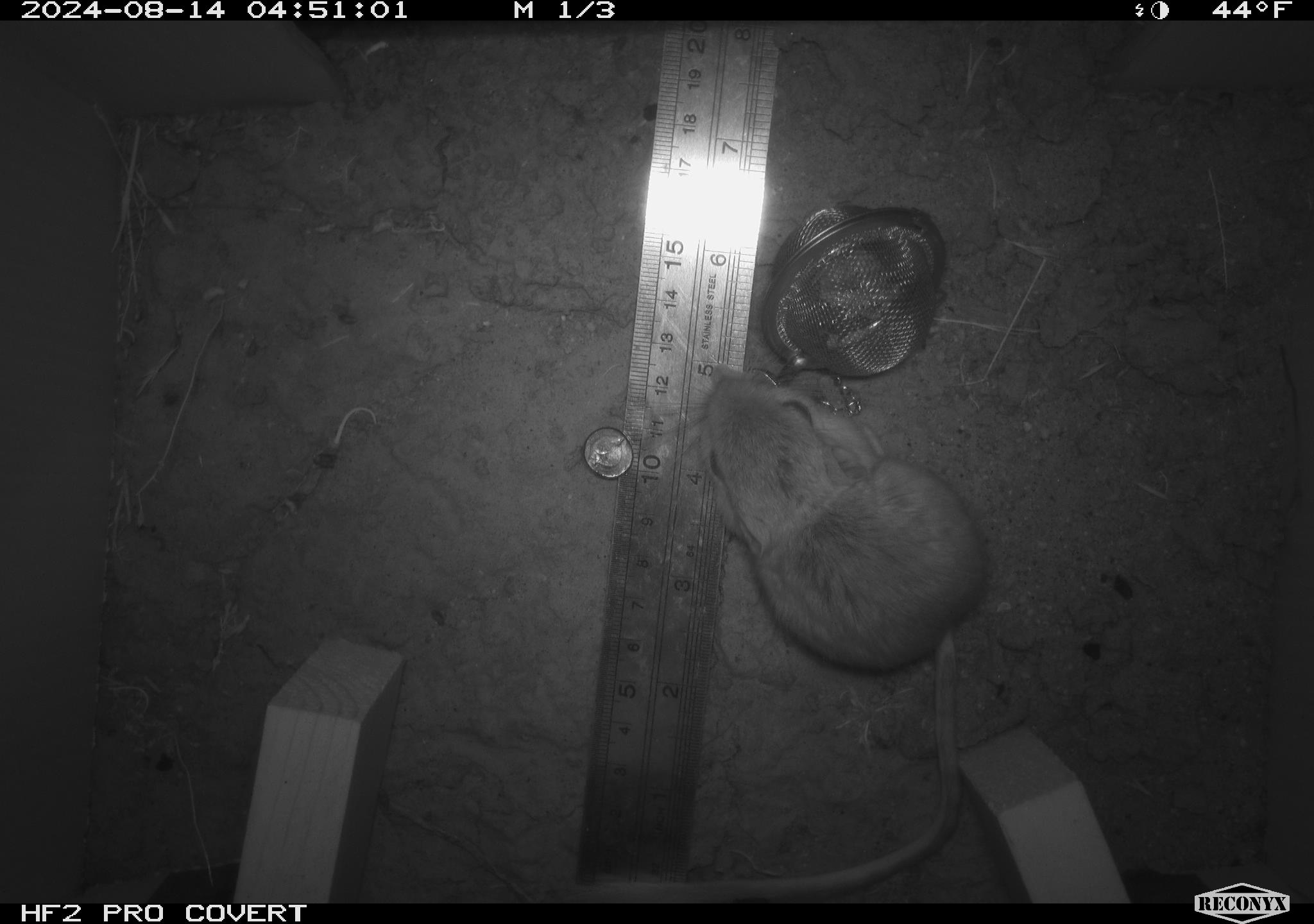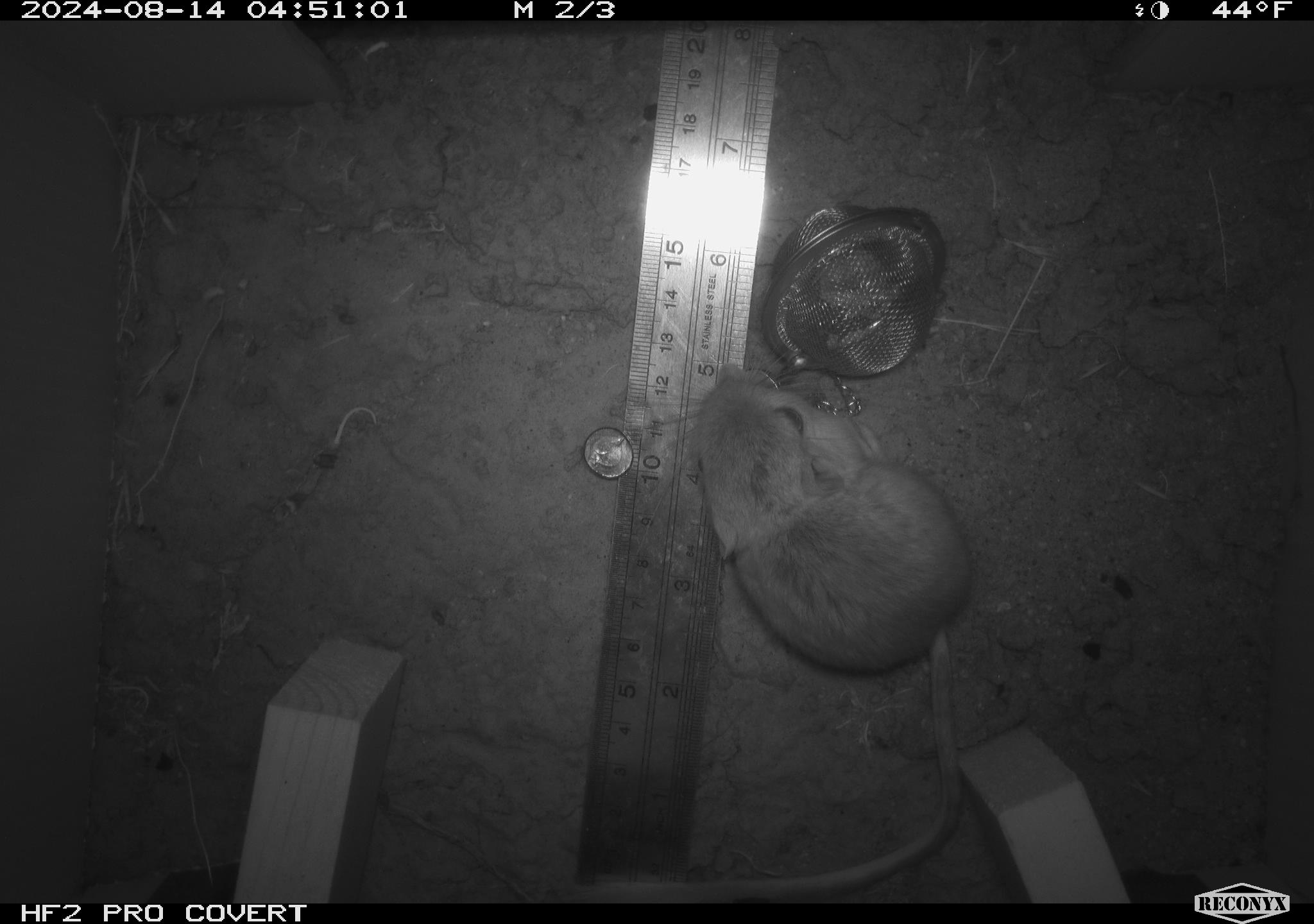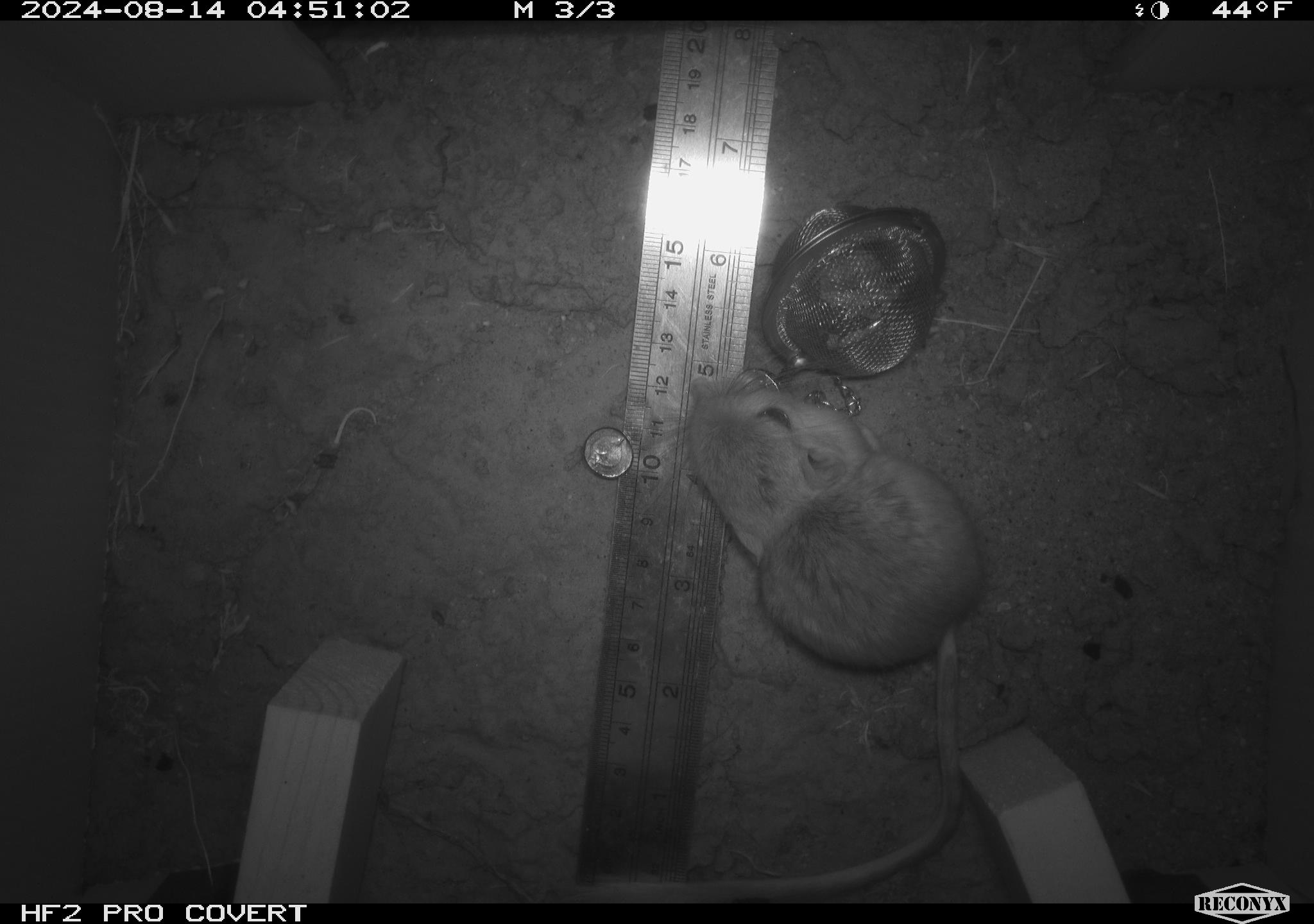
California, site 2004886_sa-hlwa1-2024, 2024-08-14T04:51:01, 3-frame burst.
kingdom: Animalia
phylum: Chordata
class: Mammalia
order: Rodentia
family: Heteromyidae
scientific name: Heteromyidae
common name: kangaroo rats and pocket mice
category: heteromyidae family